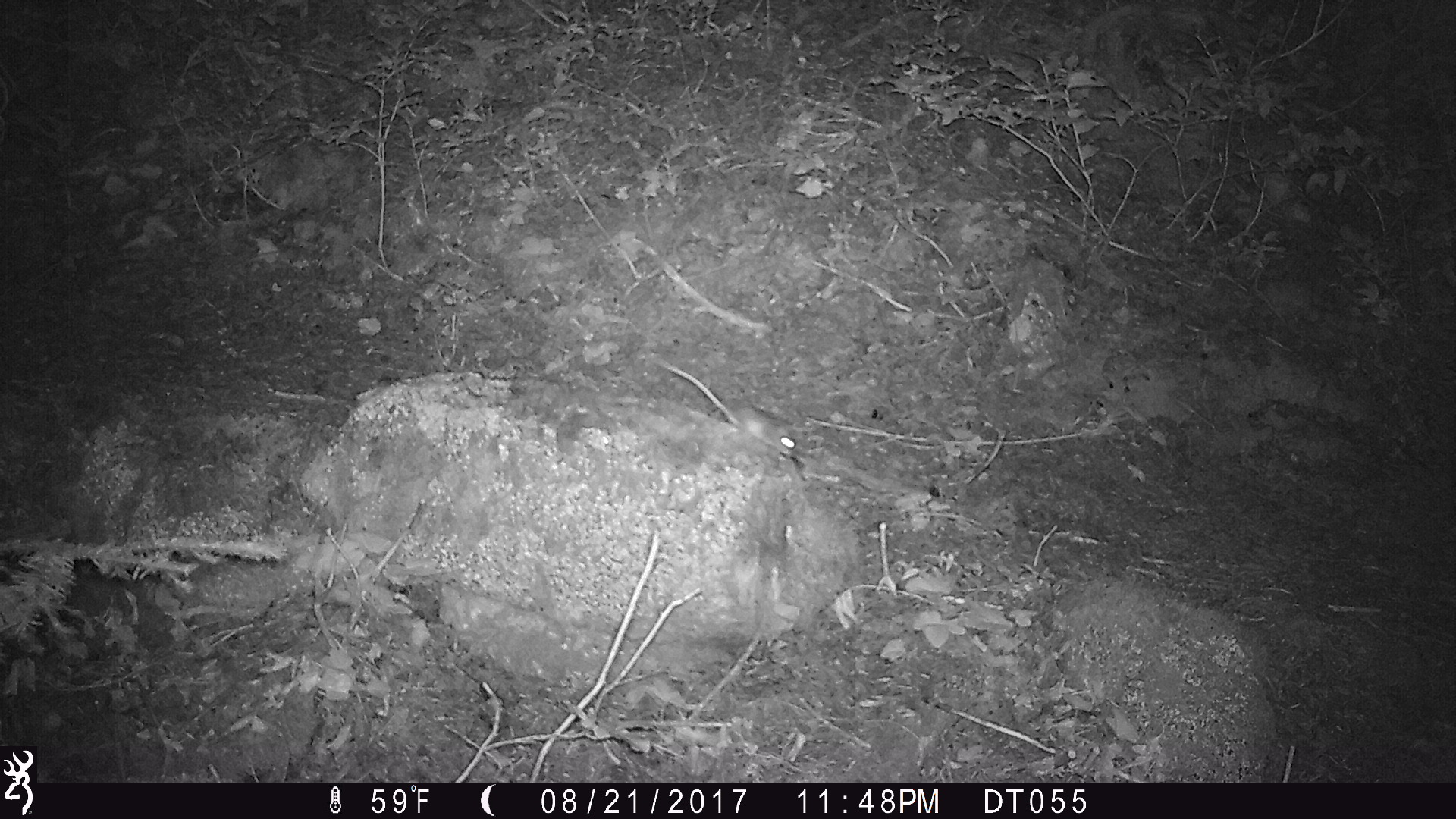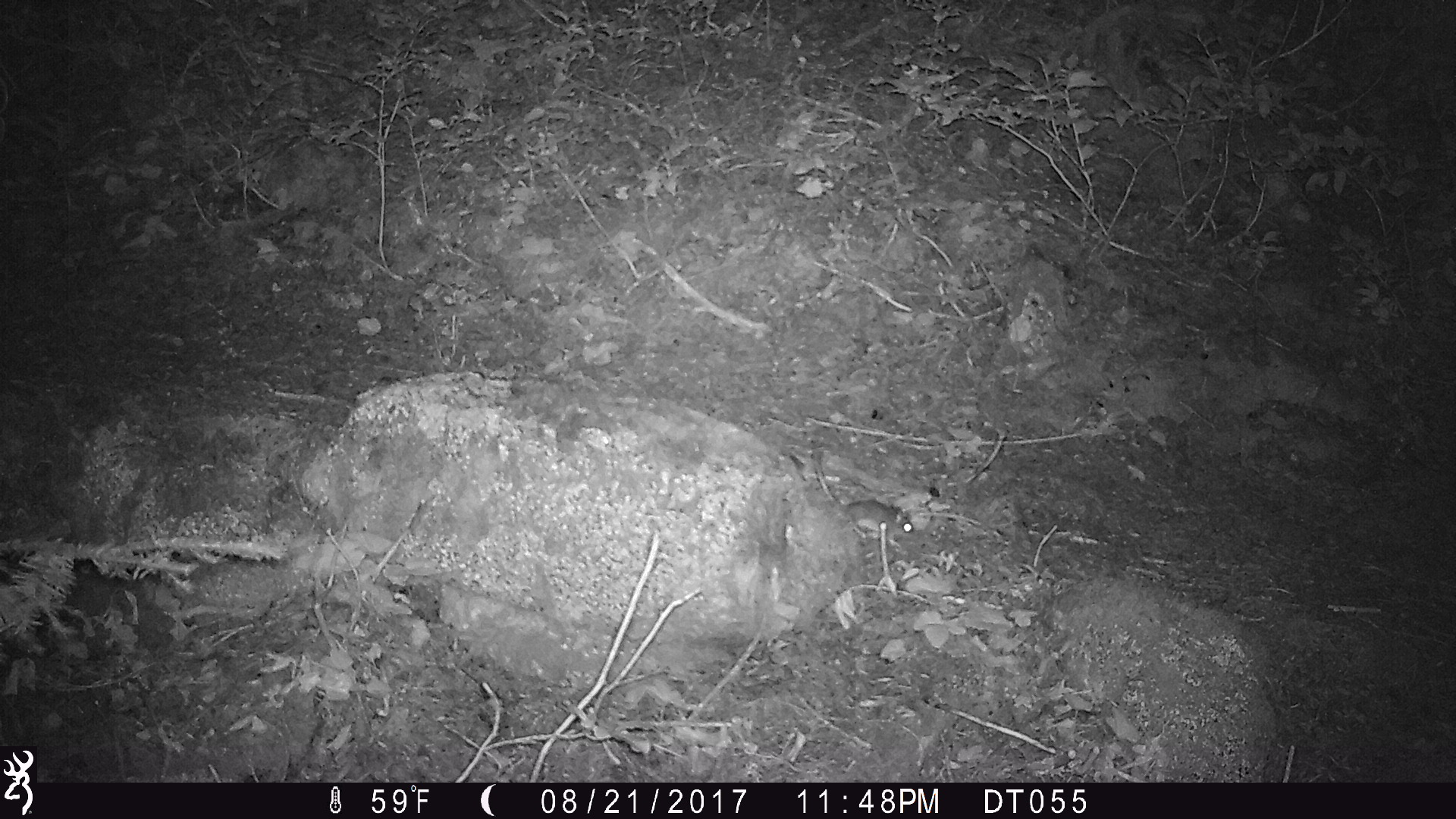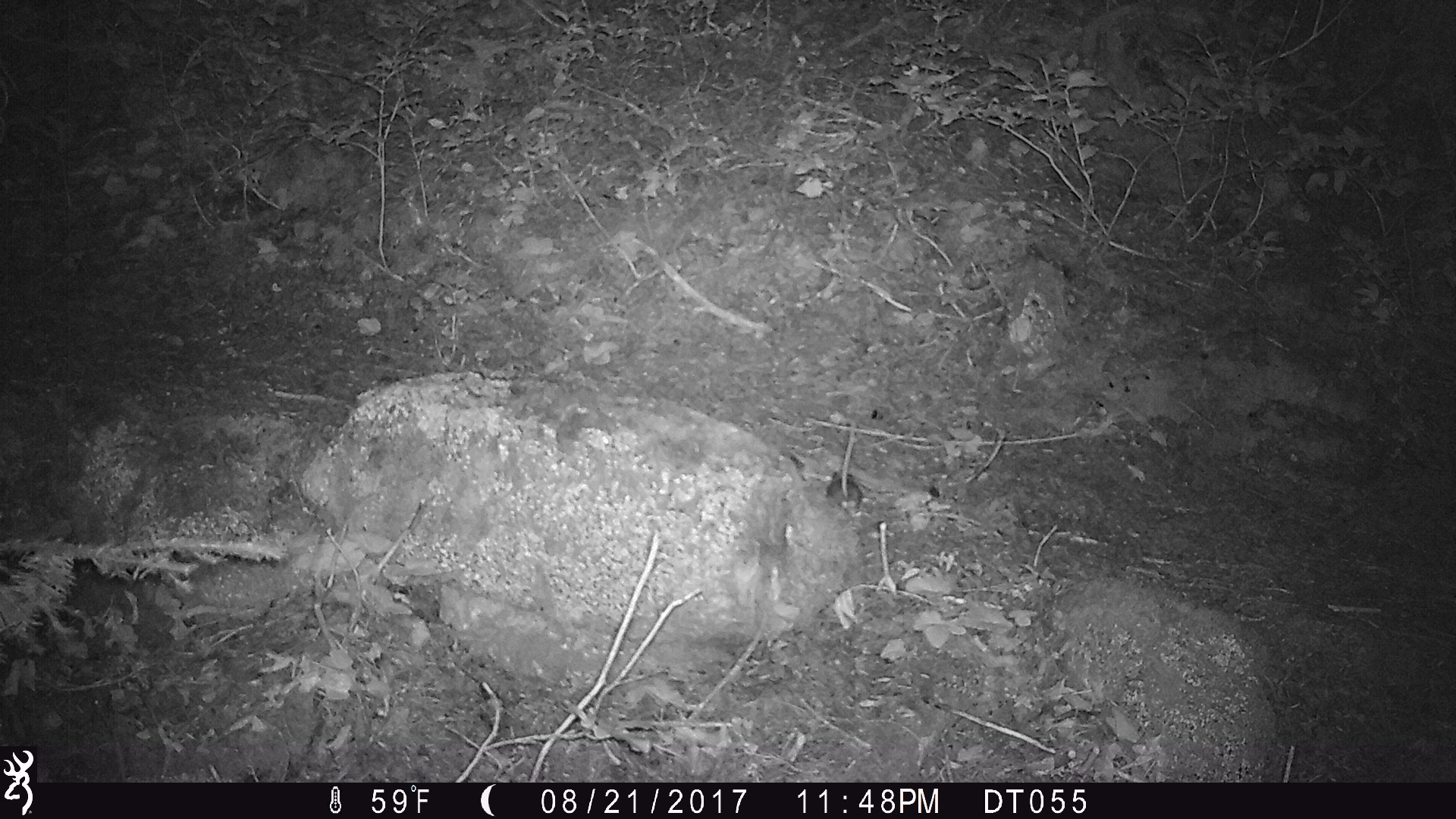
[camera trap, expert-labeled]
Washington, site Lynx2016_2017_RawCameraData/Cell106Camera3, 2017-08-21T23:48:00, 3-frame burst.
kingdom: Animalia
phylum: Chordata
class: Mammalia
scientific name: Mammalia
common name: small mammal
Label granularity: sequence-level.